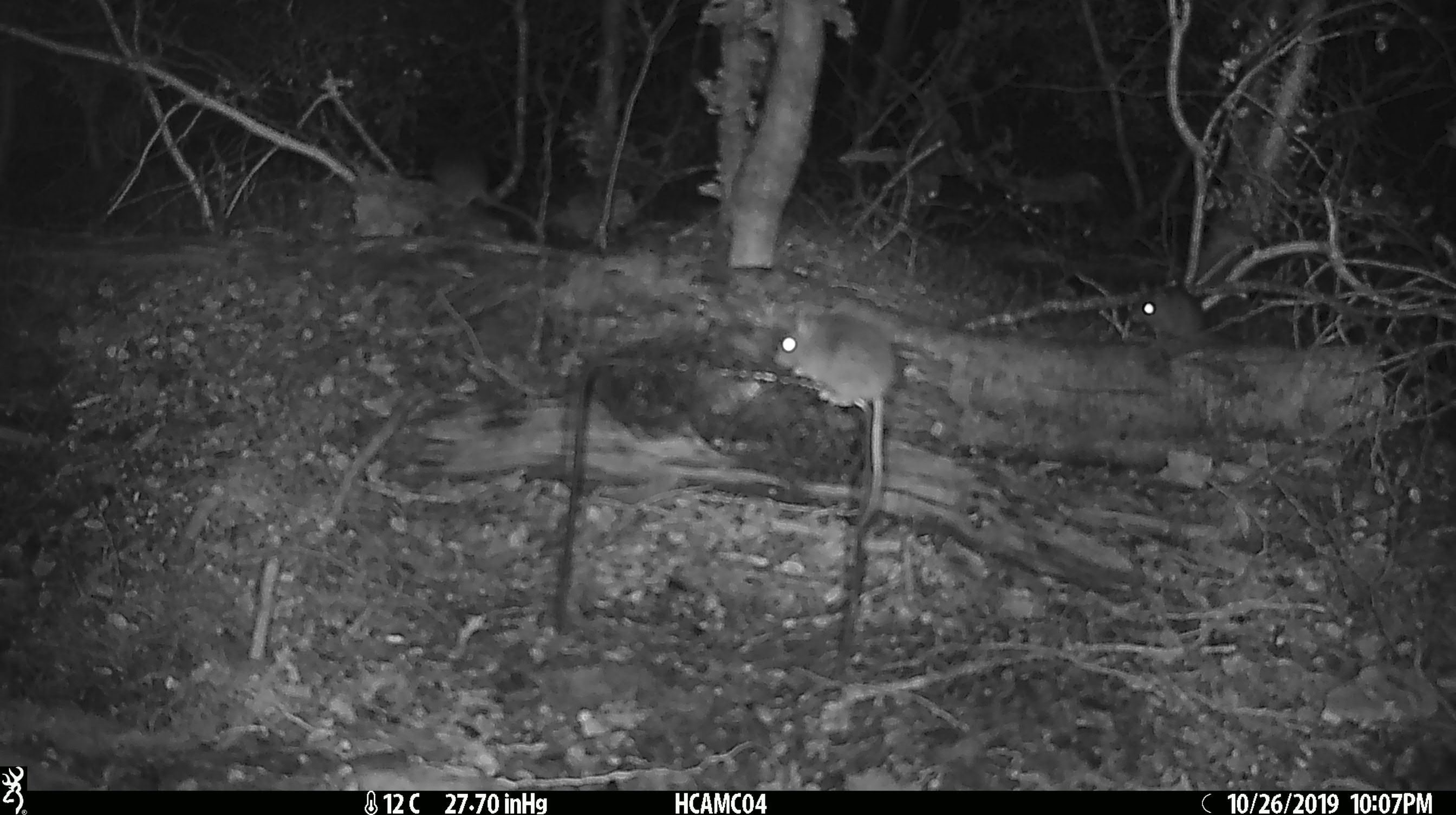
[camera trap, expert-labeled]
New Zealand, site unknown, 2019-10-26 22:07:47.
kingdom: Animalia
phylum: Chordata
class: Mammalia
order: Rodentia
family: Muridae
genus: Mus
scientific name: Mus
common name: mouse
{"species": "mouse (Mus)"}